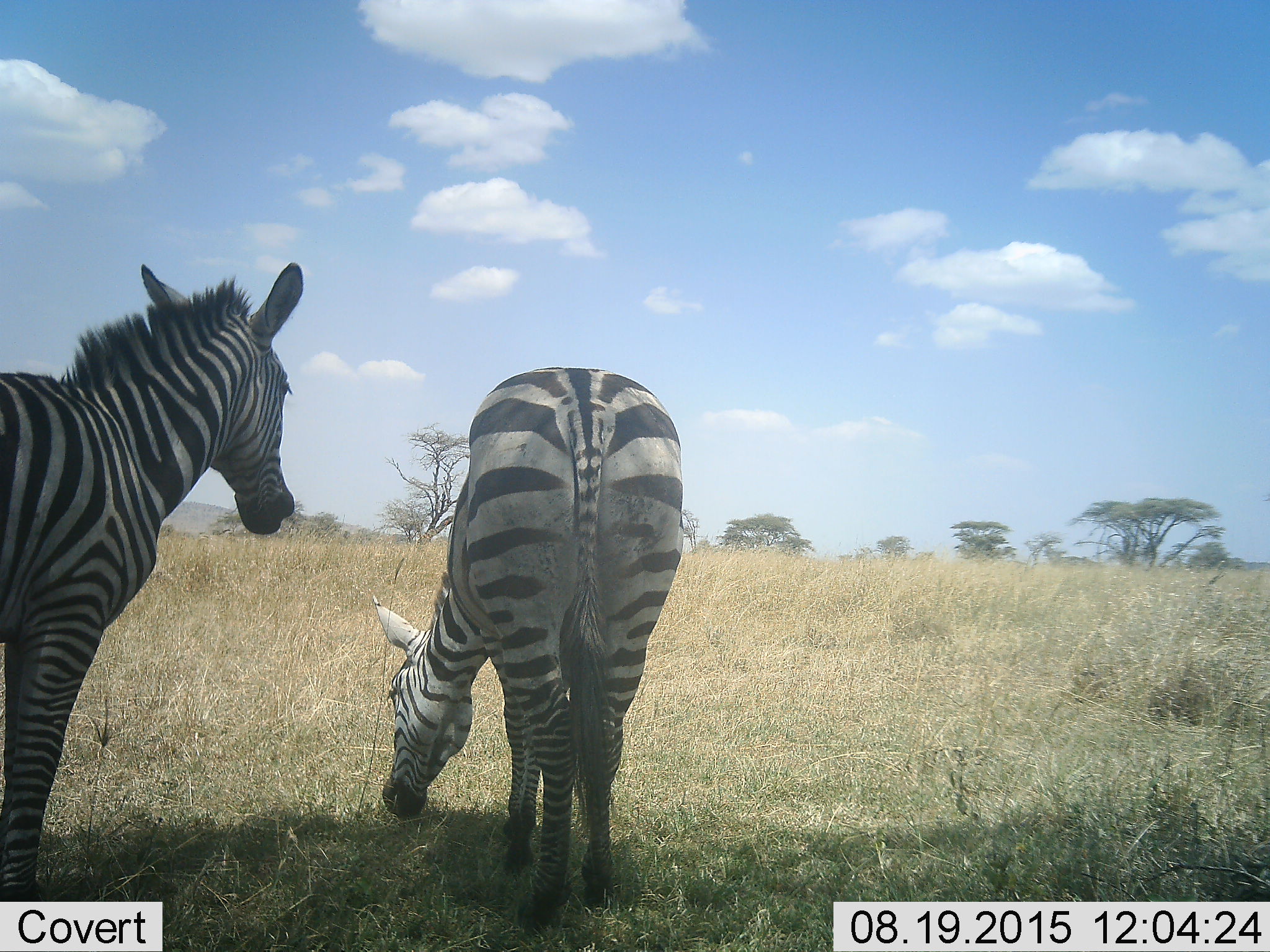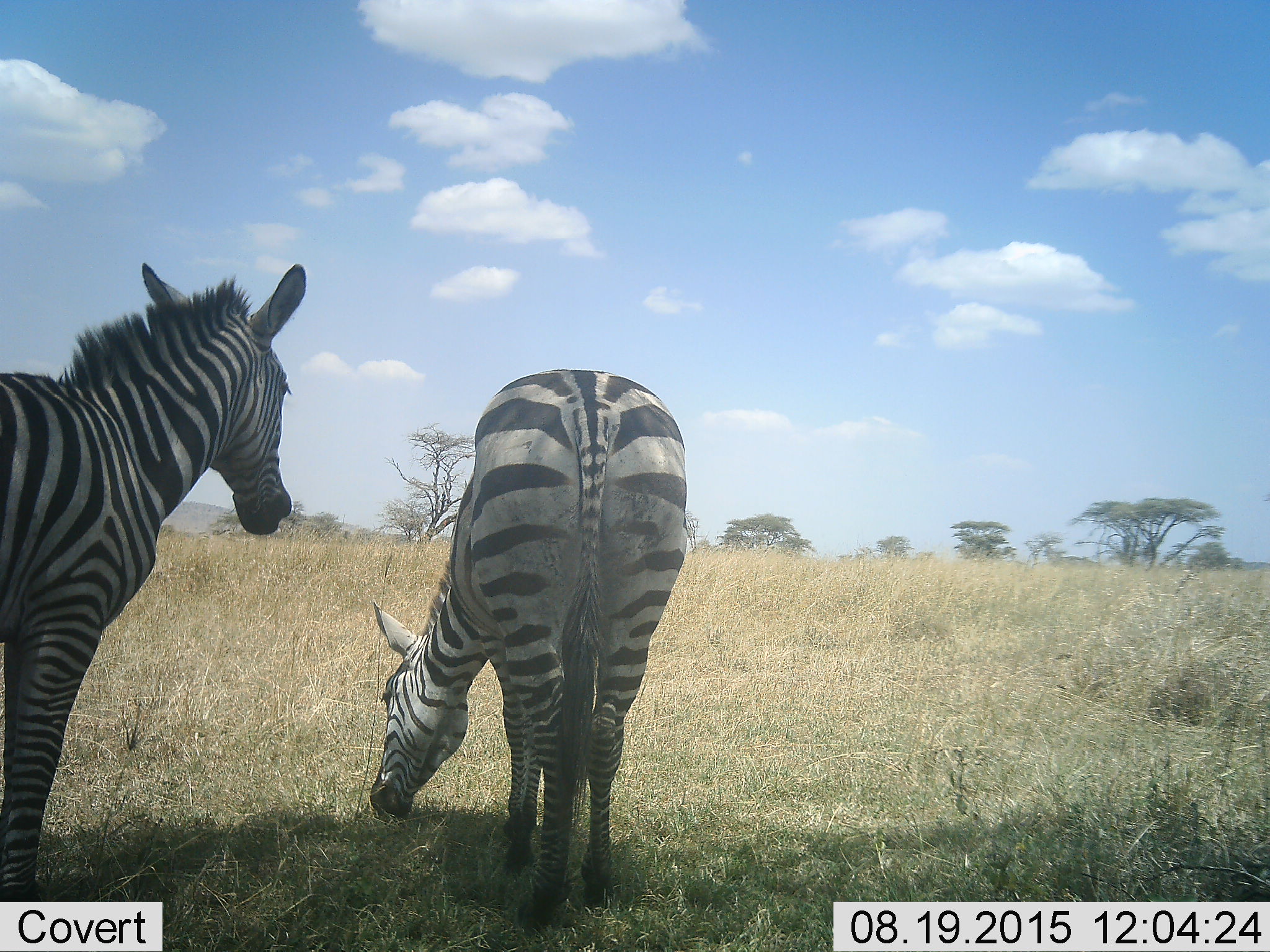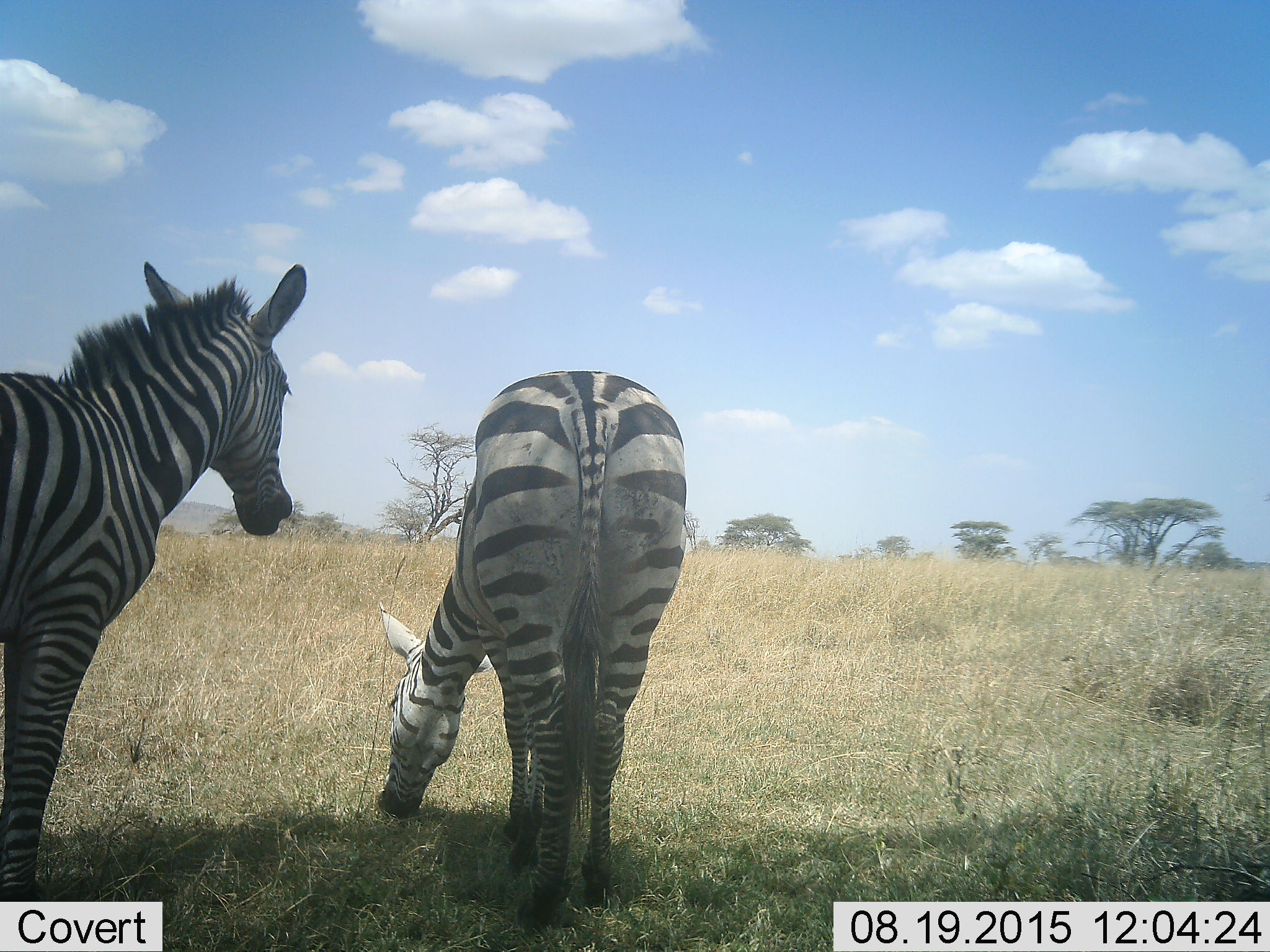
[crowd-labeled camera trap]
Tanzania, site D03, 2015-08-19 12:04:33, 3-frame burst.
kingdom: Animalia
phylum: Chordata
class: Mammalia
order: Perissodactyla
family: Equidae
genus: Equus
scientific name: Equus quagga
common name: plains zebra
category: zebra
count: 2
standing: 81%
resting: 0%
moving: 6%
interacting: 0%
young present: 0%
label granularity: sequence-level